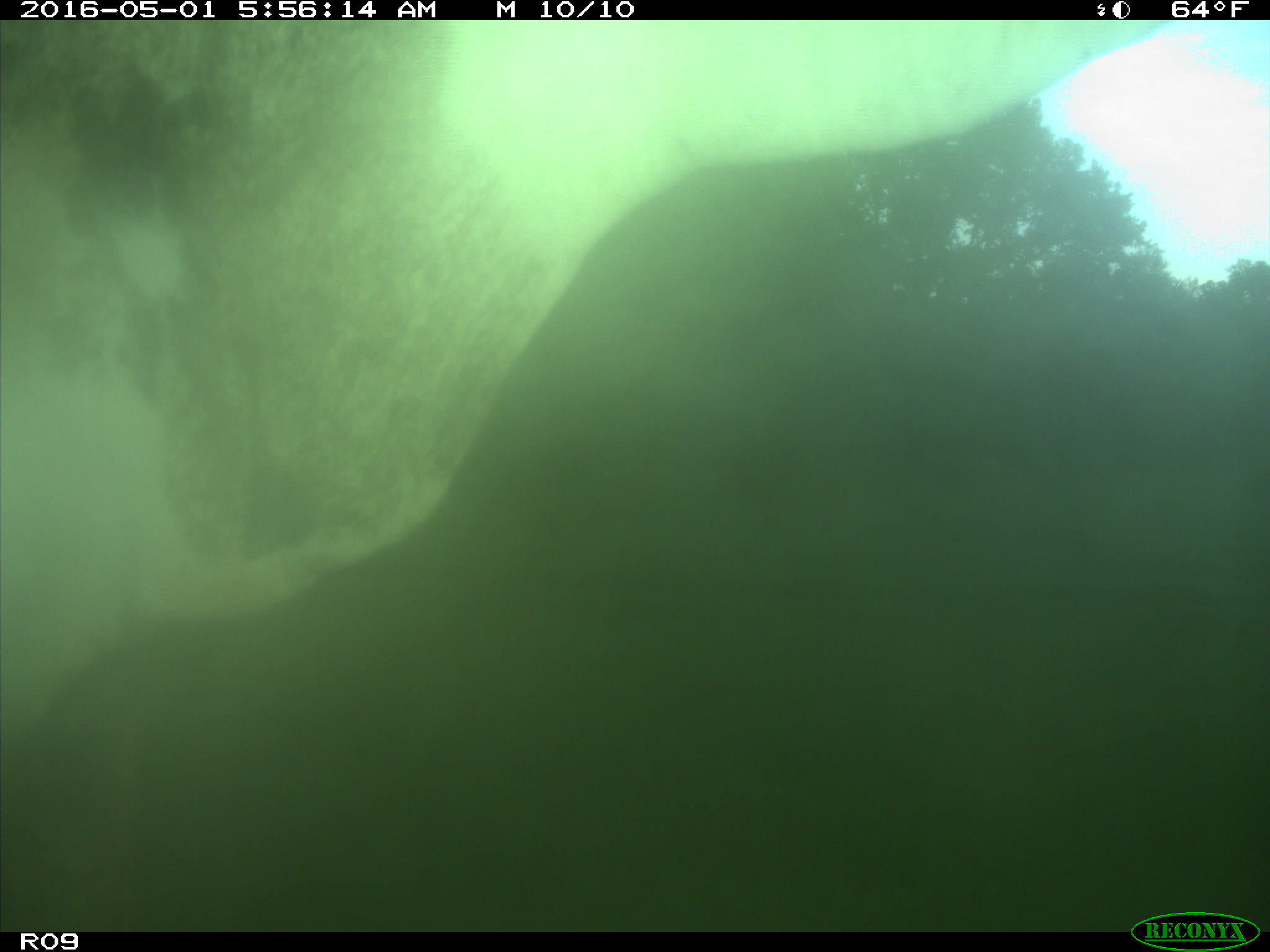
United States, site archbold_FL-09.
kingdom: Animalia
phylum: Chordata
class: Mammalia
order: Artiodactyla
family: Bovidae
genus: Bos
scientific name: Bos taurus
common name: domestic cow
Bos taurus (domestic cow).